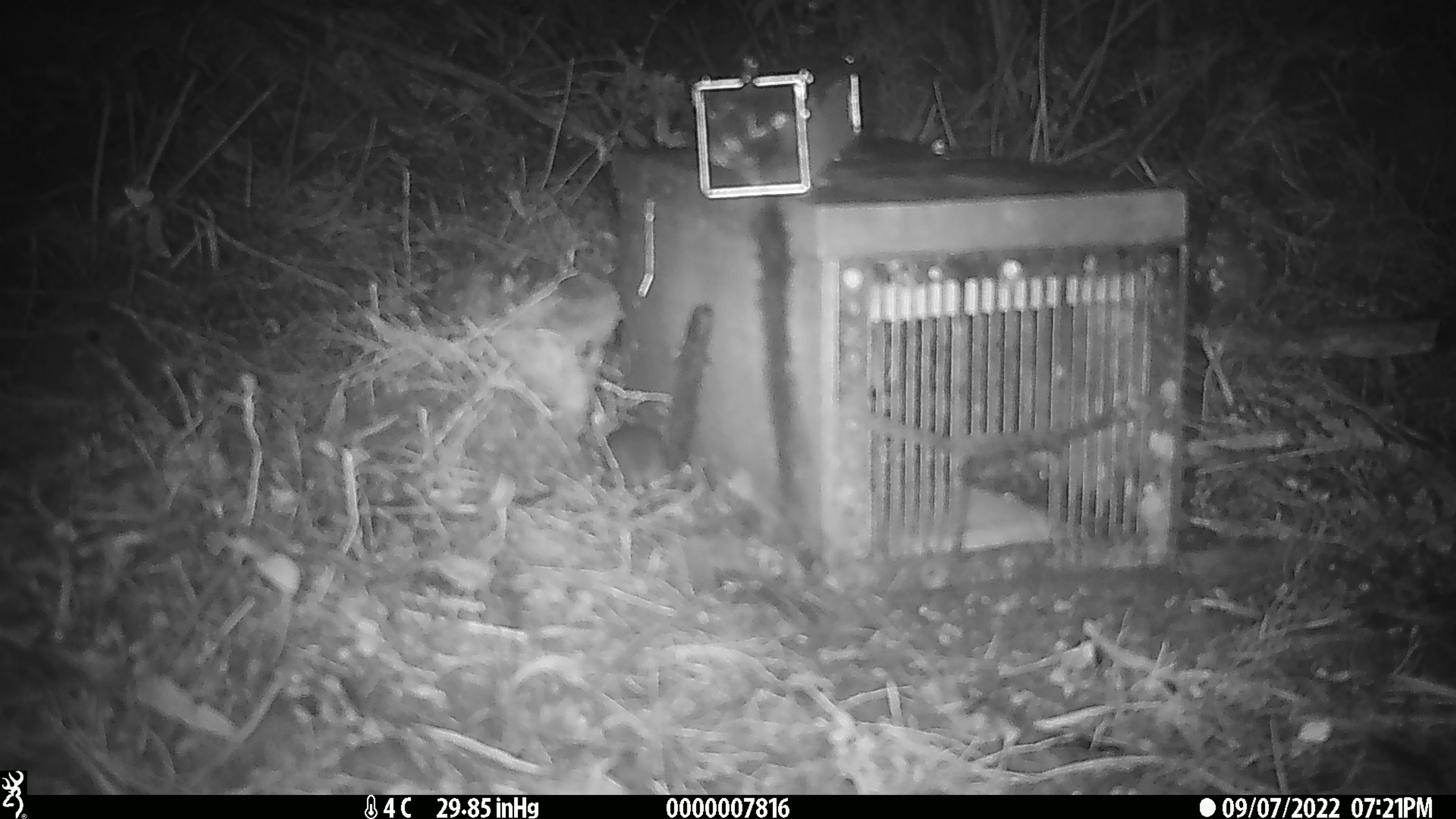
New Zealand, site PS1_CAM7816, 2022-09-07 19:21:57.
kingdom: Animalia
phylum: Chordata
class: Mammalia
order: Rodentia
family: Muridae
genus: Mus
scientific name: Mus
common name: mouse